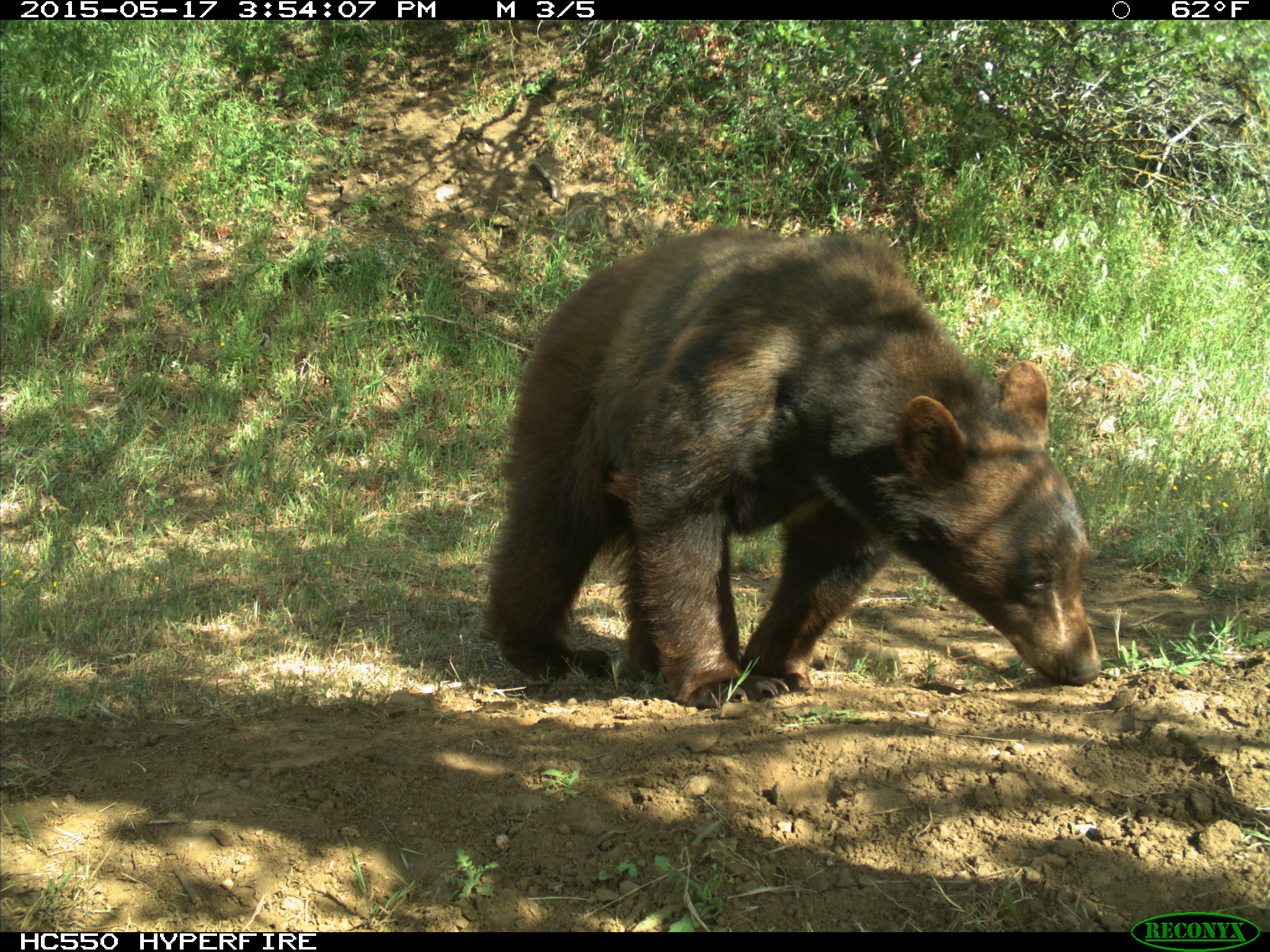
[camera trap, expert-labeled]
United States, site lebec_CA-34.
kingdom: Animalia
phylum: Chordata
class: Mammalia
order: Carnivora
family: Ursidae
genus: Ursus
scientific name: Ursus americanus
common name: american black bear